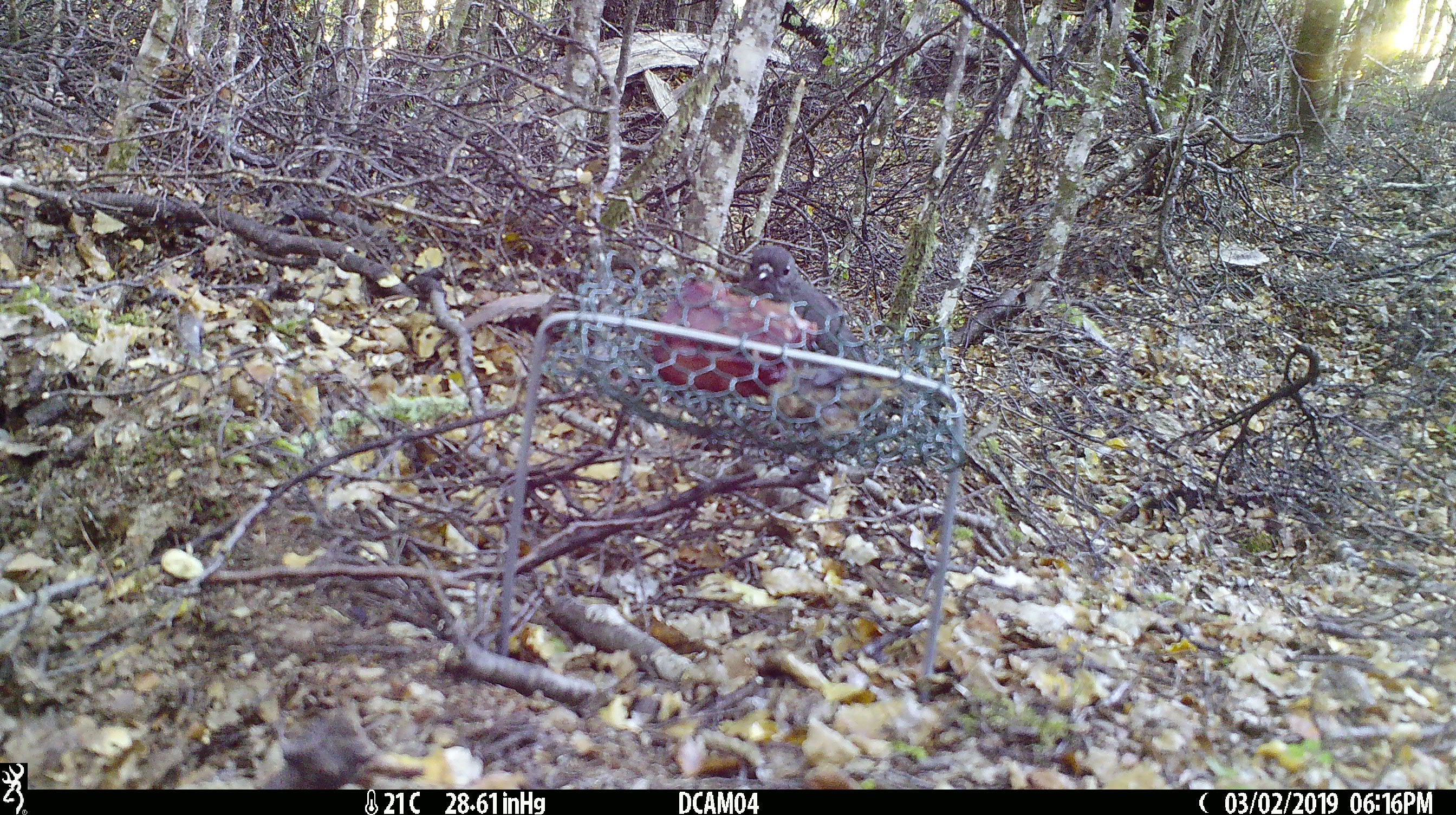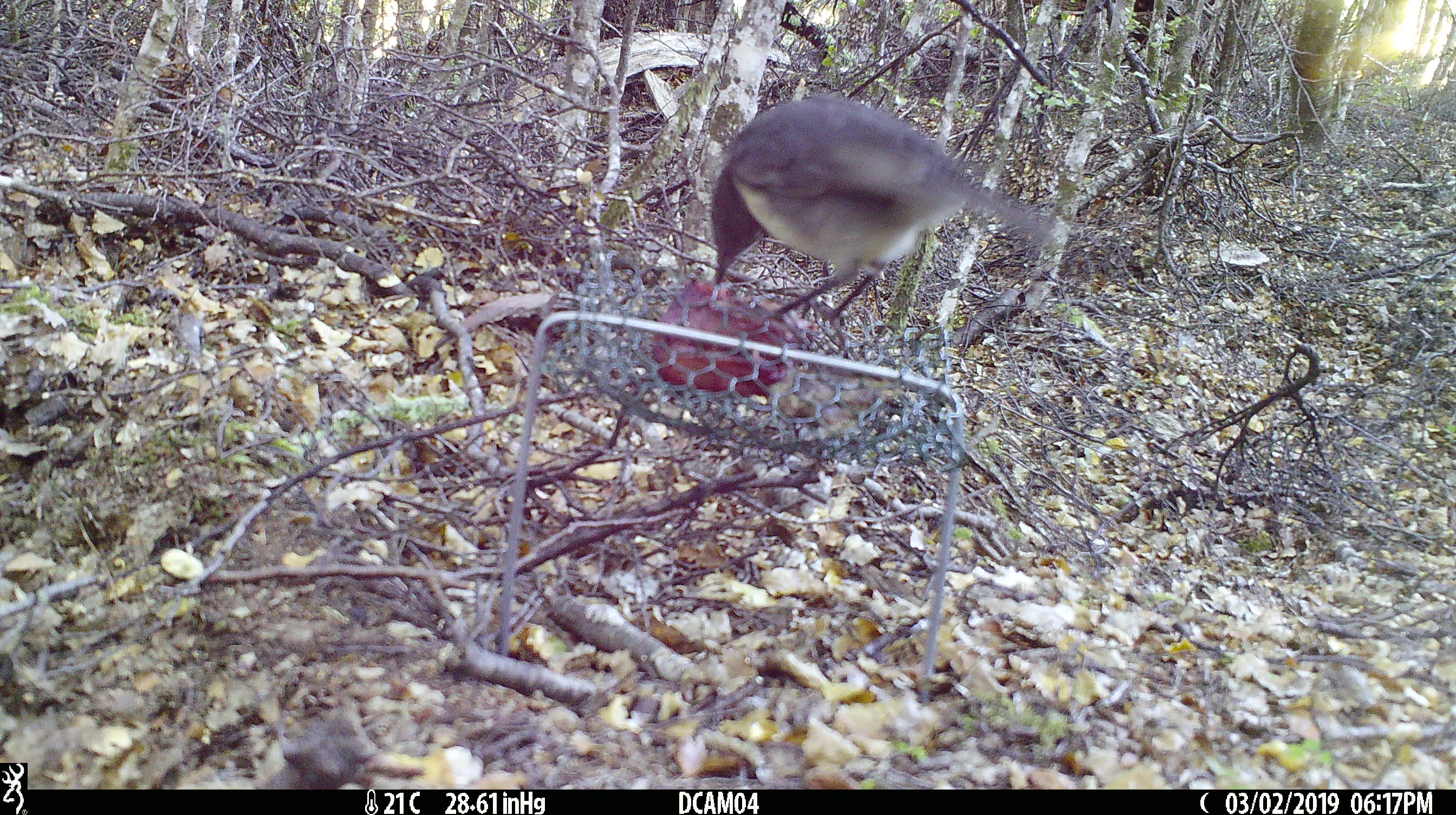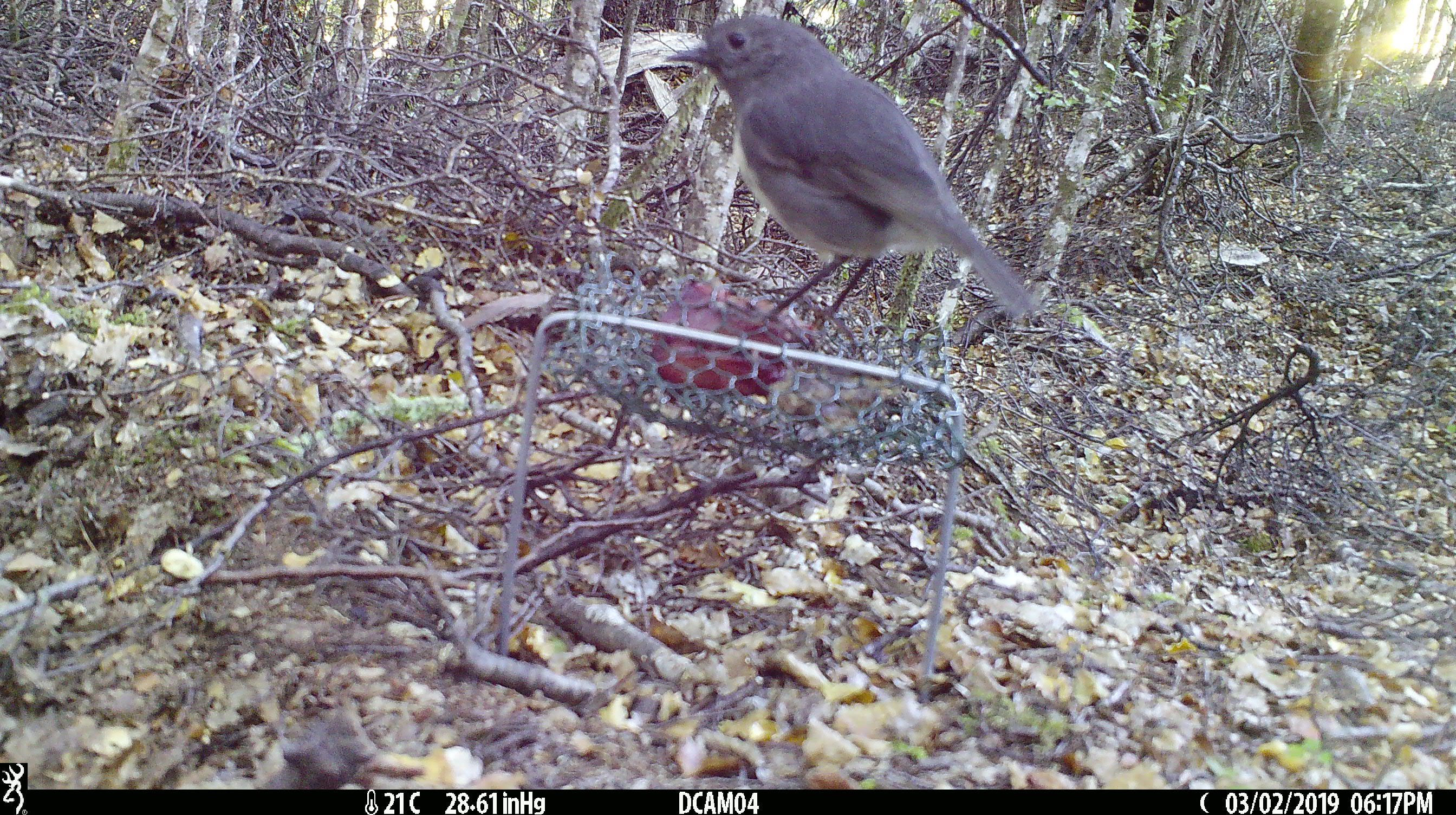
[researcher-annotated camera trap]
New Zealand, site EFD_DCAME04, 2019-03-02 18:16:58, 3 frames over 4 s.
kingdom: Animalia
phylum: Chordata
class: Aves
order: Passeriformes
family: Petroicidae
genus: Petroica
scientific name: Petroica australis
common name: new zealand robin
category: robin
Robin (new zealand robin) (Petroica australis).